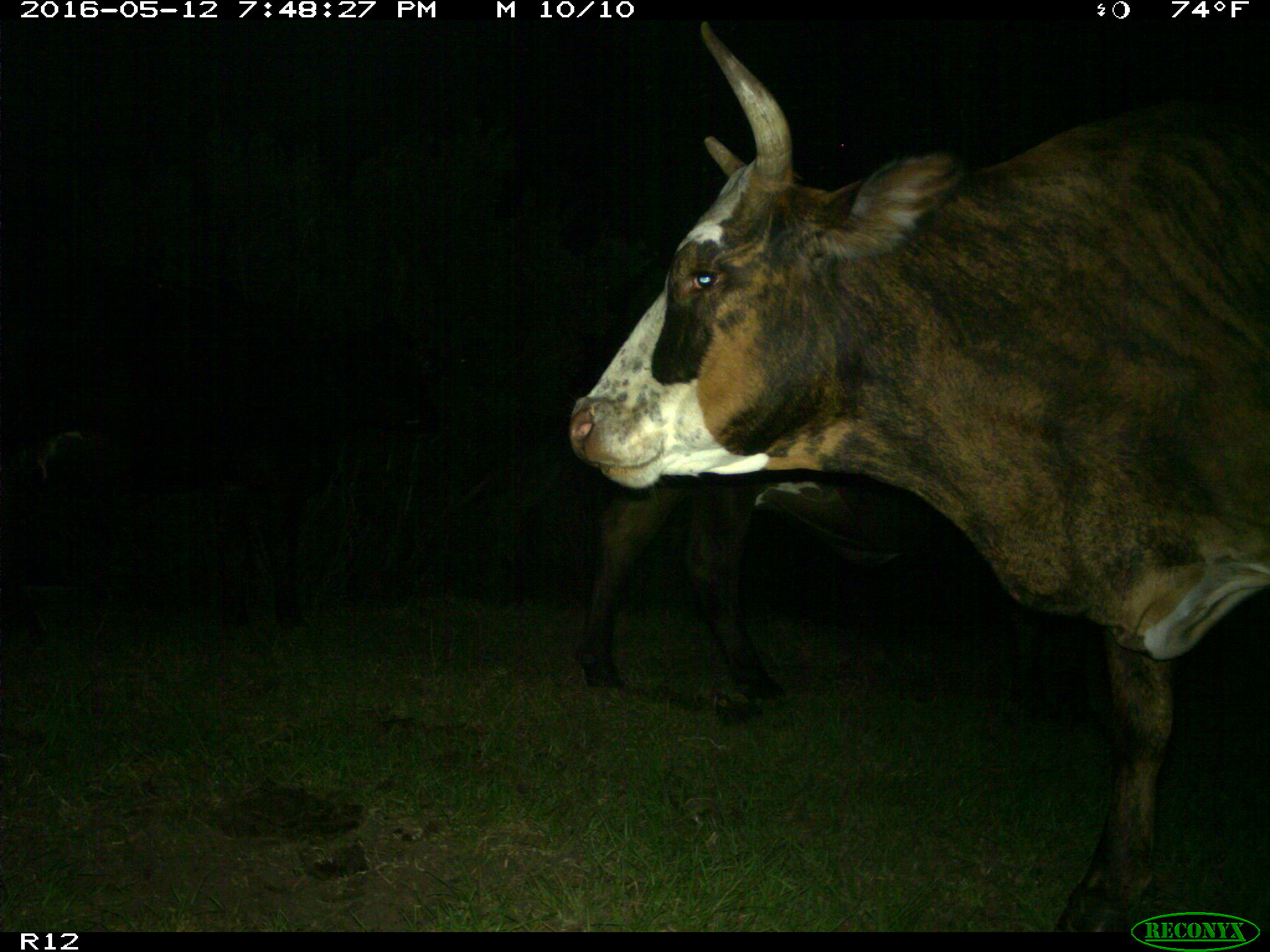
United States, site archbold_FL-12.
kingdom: Animalia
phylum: Chordata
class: Mammalia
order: Artiodactyla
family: Bovidae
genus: Bos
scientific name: Bos taurus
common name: domestic cow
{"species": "Bos taurus (domestic cow)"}